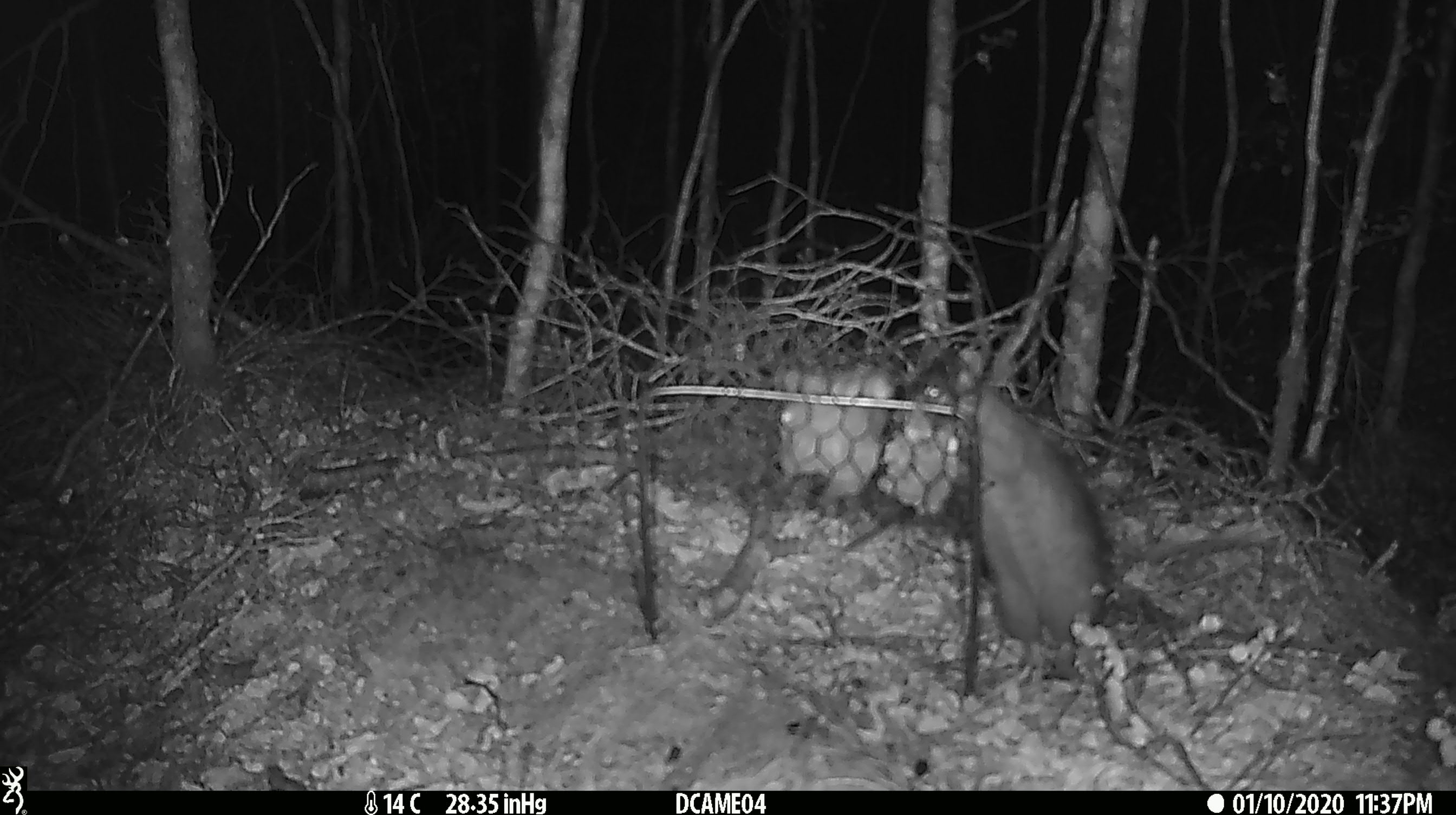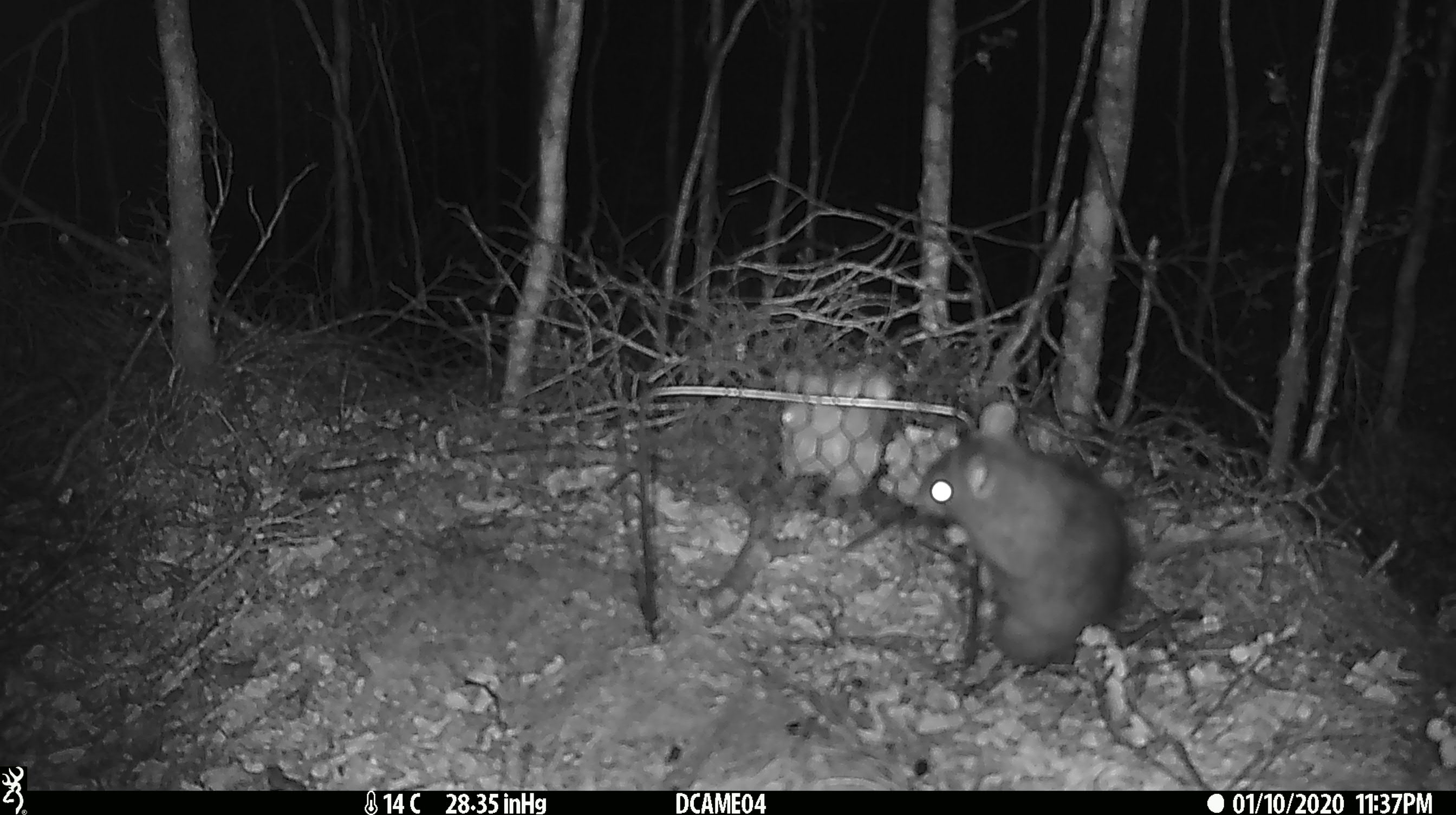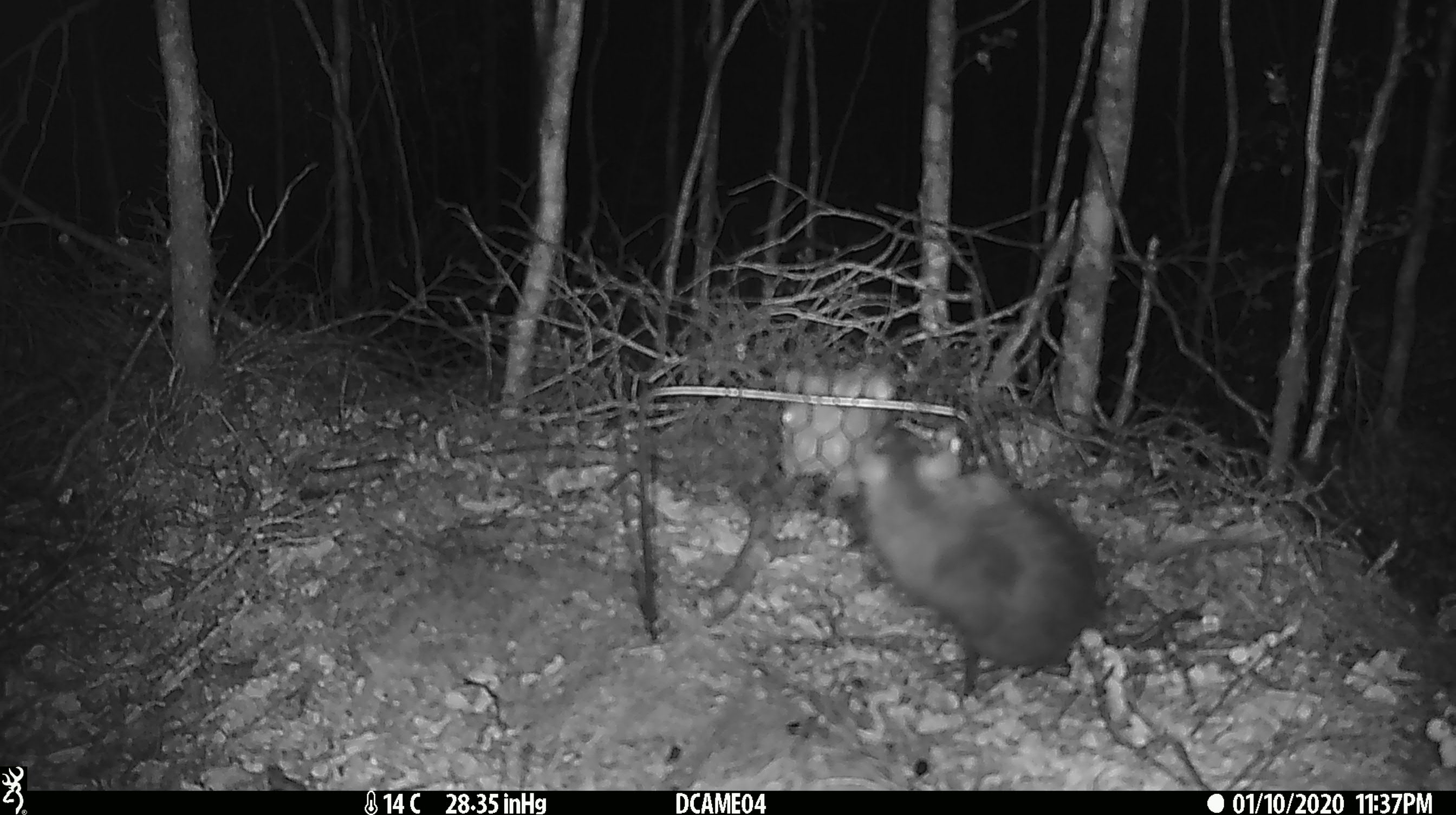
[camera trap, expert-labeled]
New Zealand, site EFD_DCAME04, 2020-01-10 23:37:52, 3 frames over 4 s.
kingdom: Animalia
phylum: Chordata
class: Mammalia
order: Rodentia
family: Muridae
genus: Rattus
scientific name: Rattus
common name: rat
Rat (Rattus).